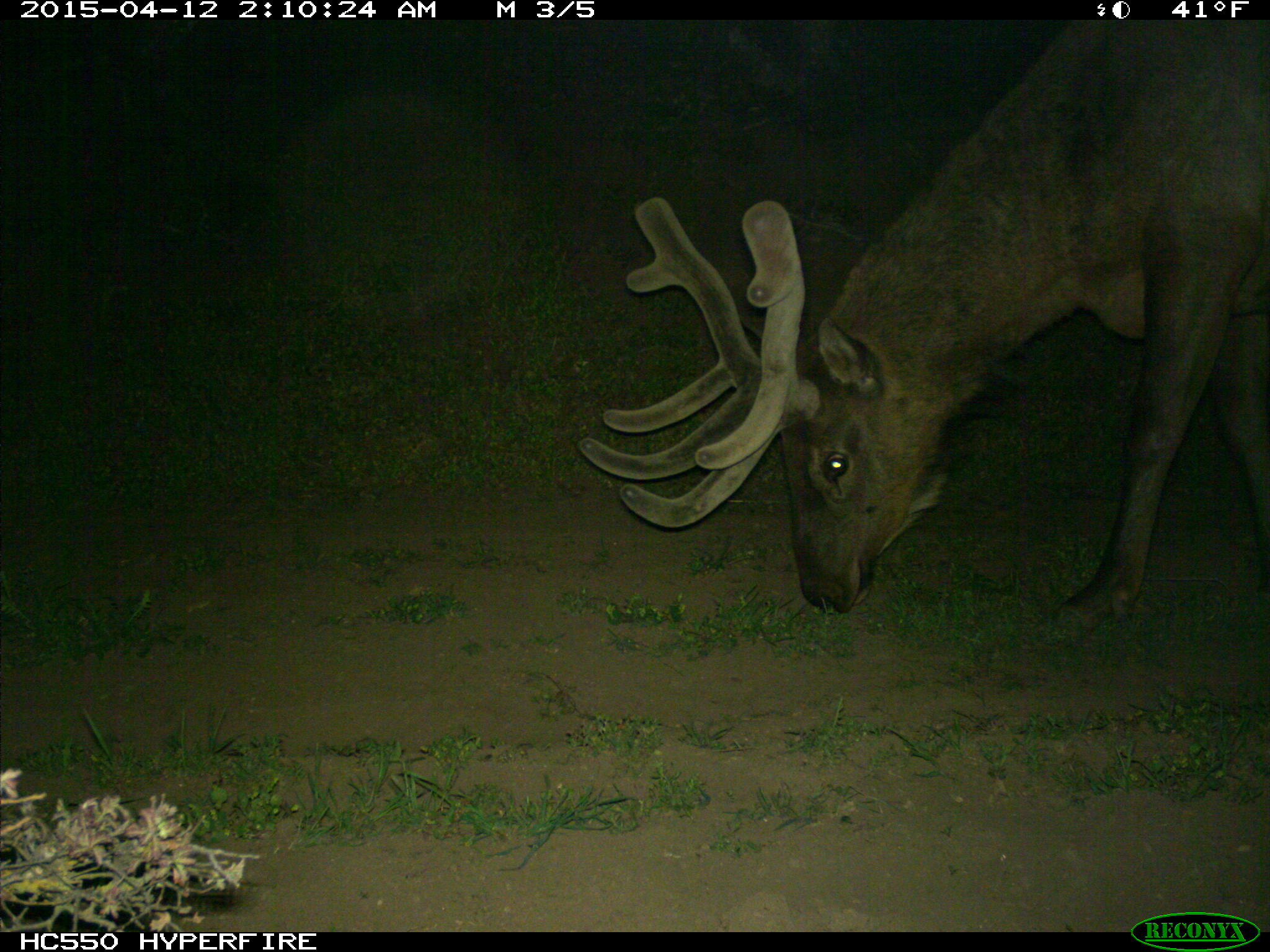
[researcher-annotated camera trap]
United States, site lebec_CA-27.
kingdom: Animalia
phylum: Chordata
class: Mammalia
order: Artiodactyla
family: Cervidae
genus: Cervus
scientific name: Cervus canadensis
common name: elk